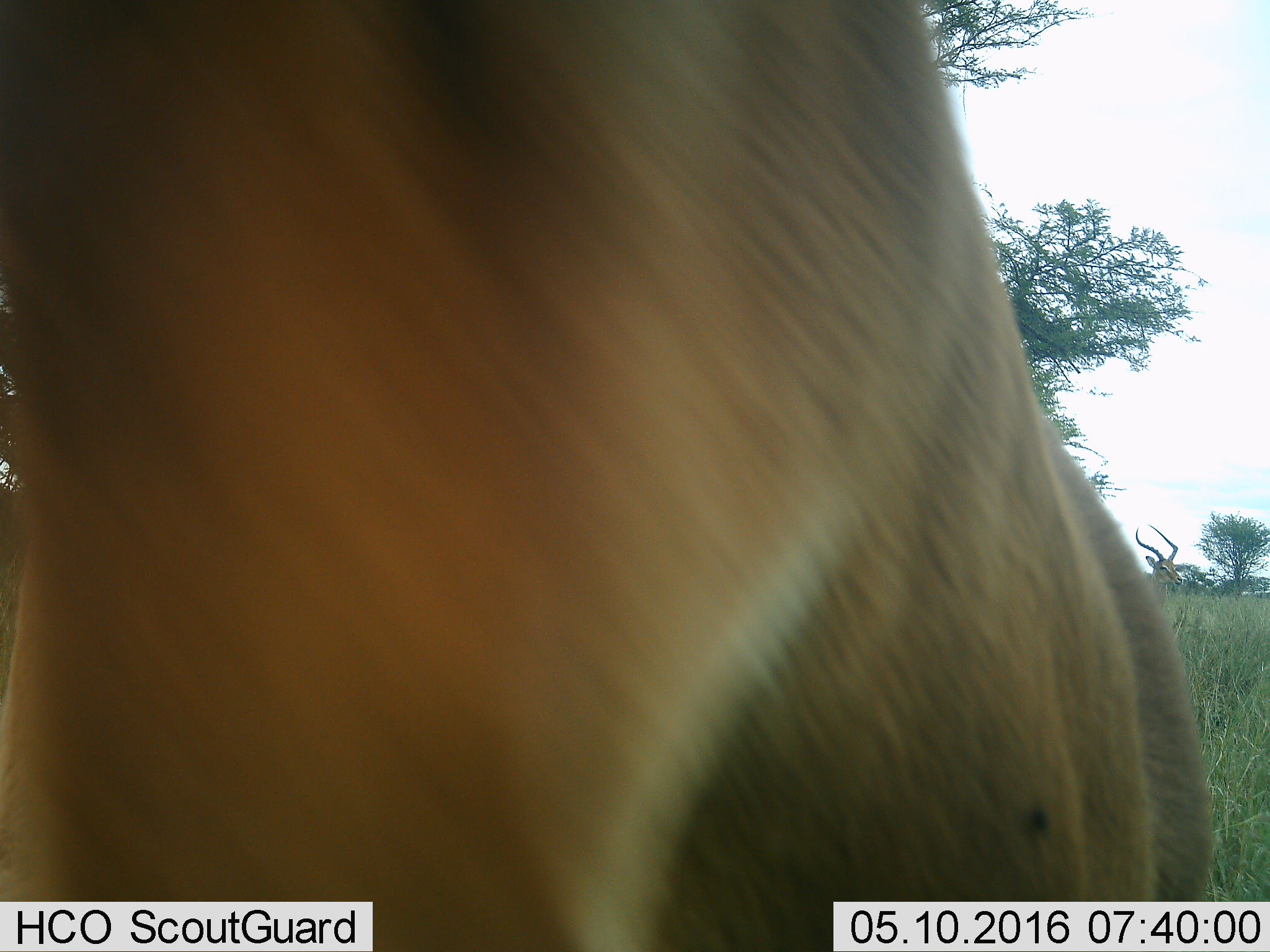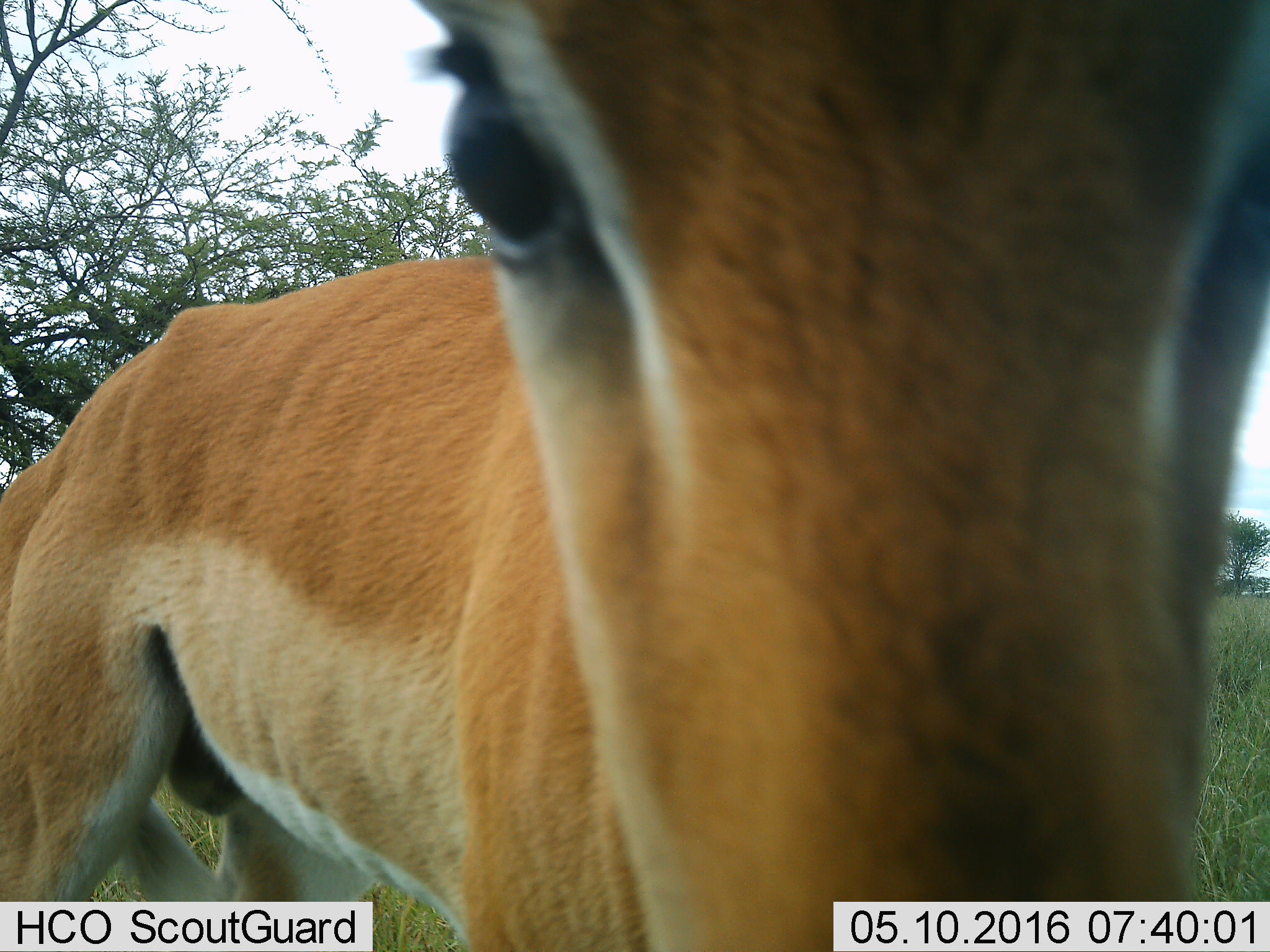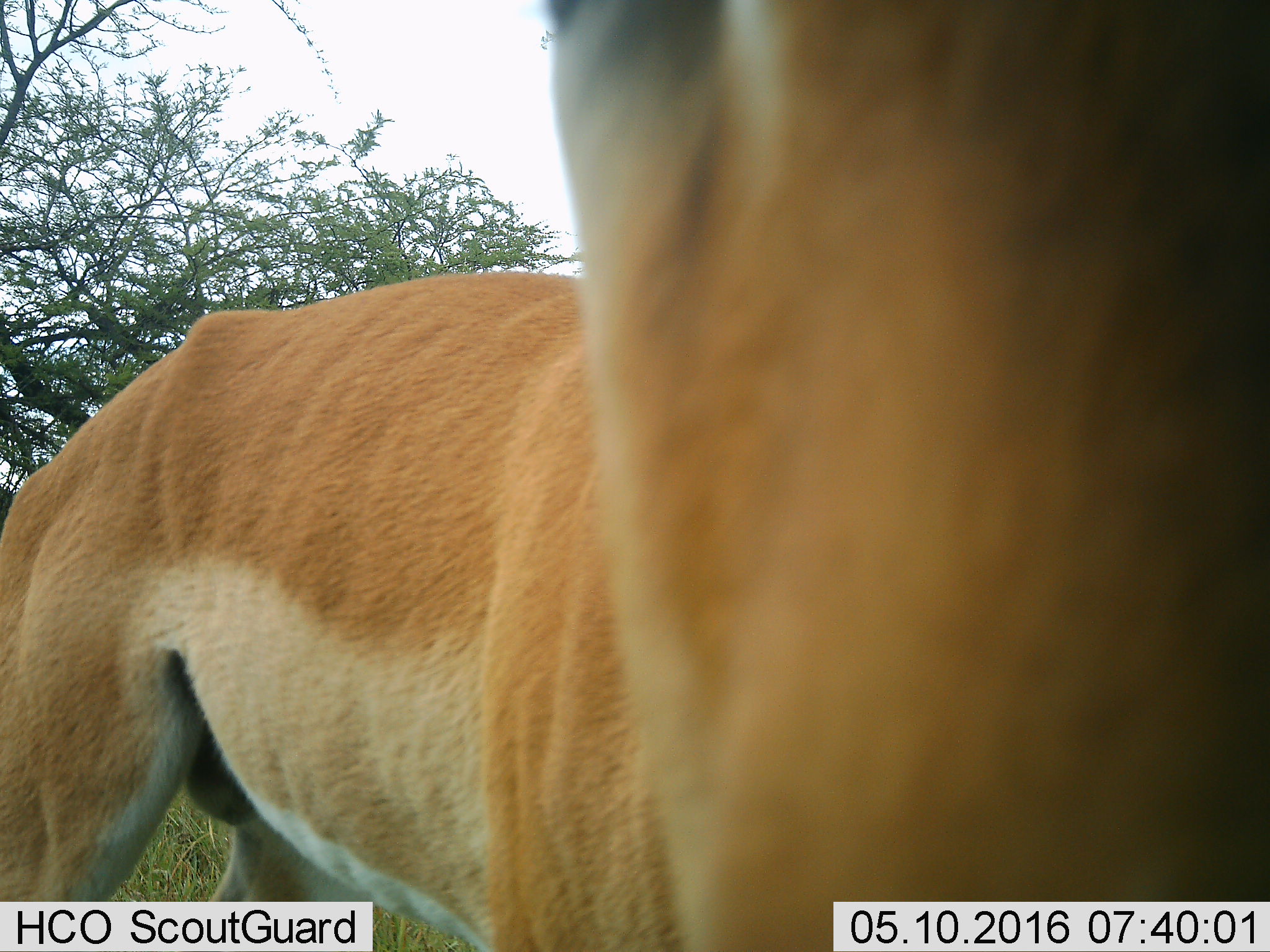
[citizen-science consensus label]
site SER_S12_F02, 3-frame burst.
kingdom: Animalia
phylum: Chordata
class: Mammalia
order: Artiodactyla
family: Bovidae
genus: Aepyceros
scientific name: Aepyceros melampus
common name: impala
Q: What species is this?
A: Impala (Aepyceros melampus).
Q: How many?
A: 2.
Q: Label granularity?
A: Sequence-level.